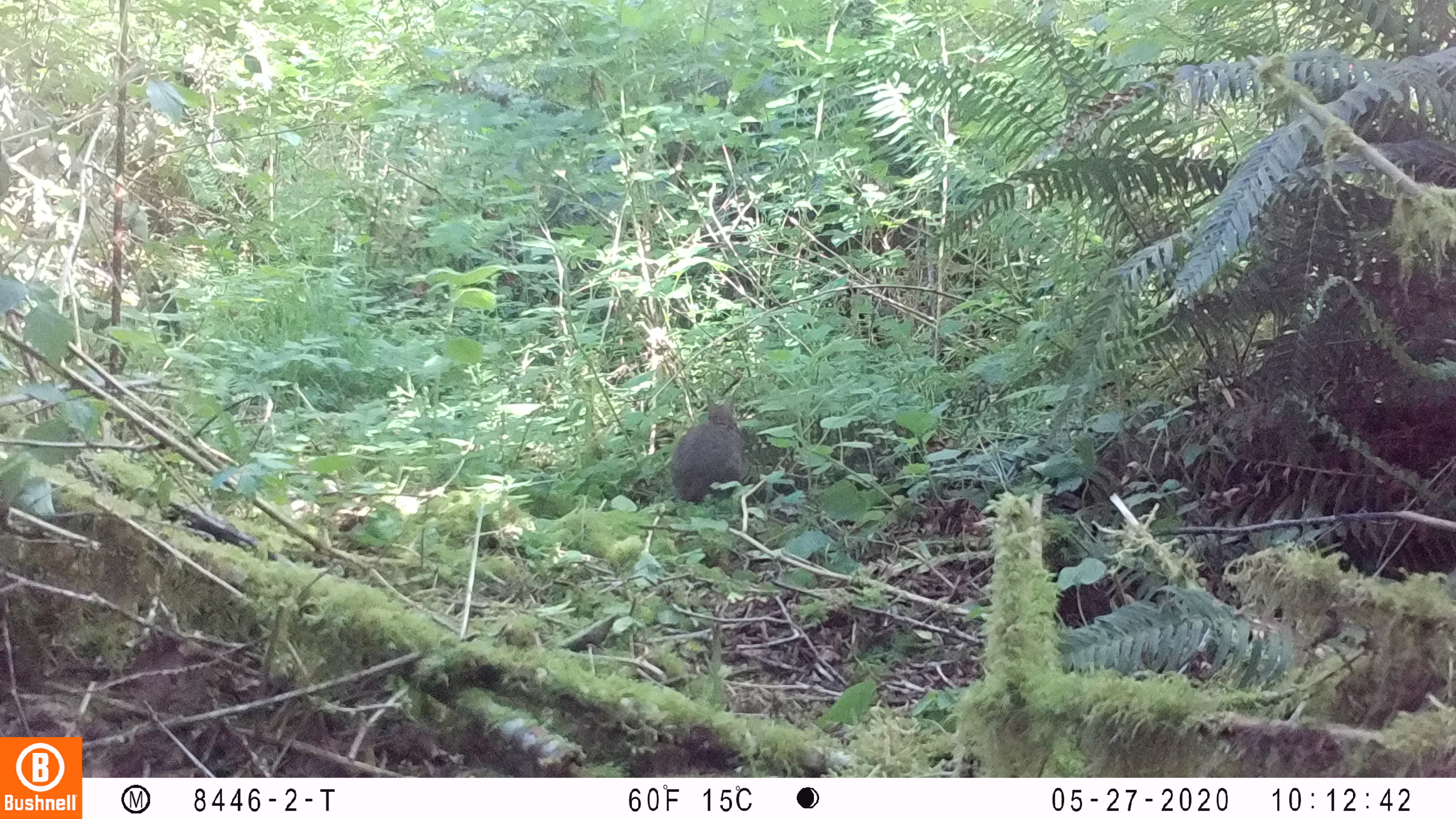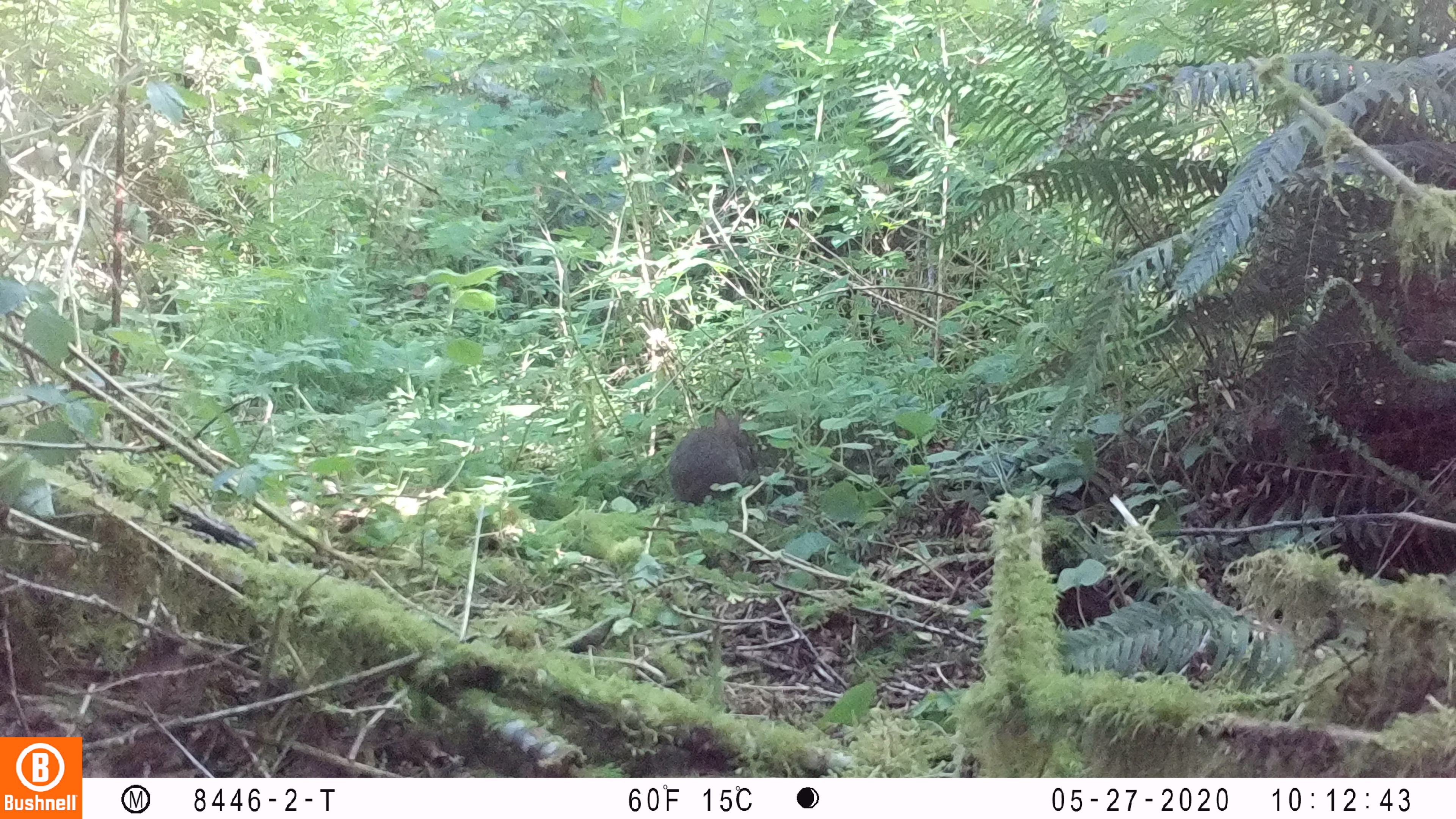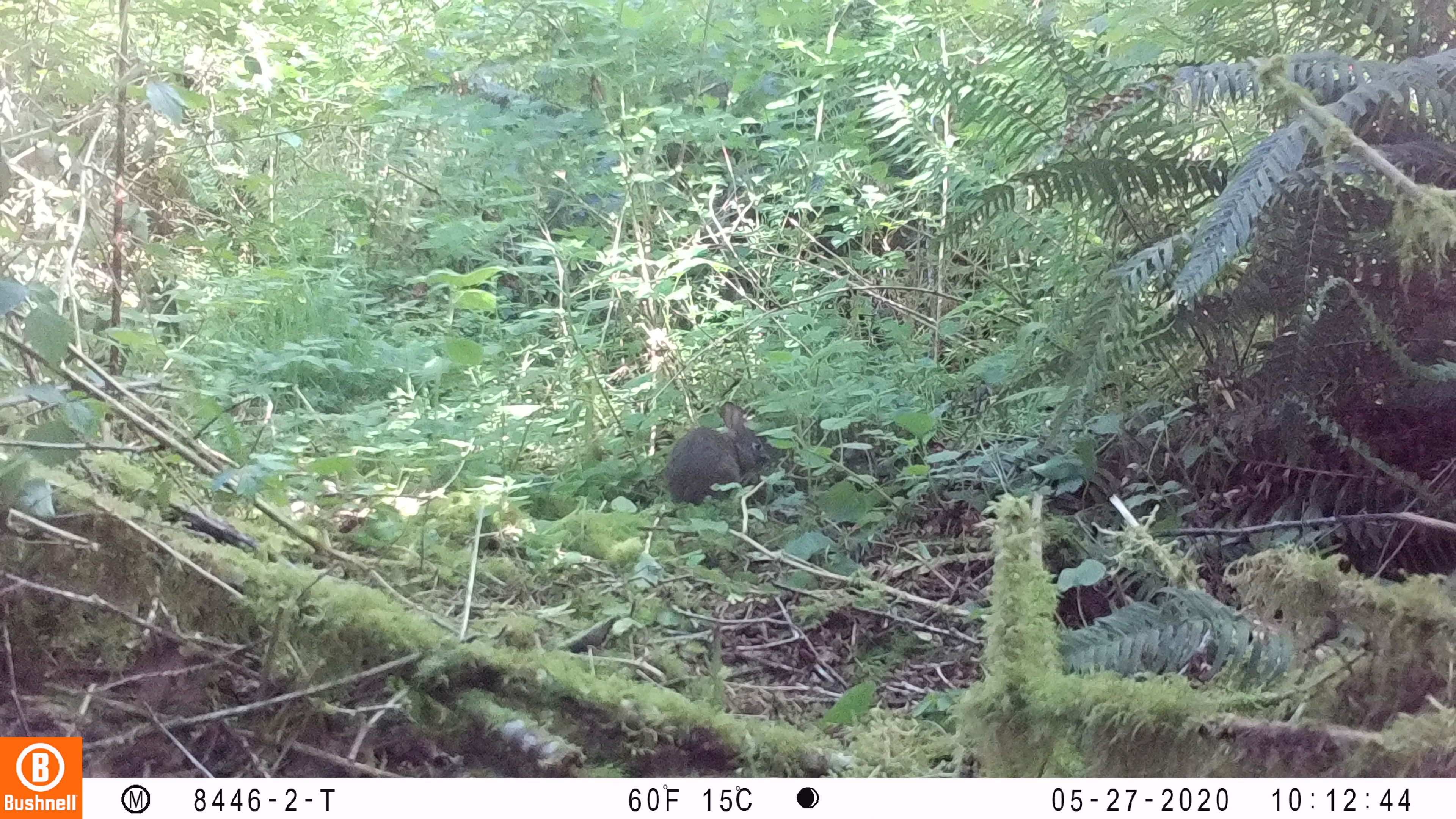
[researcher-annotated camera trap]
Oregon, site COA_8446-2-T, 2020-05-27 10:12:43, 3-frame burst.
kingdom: Animalia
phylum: Chordata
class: Mammalia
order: Lagomorpha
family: Leporidae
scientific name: Leporidae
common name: hares and rabbits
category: leporidae family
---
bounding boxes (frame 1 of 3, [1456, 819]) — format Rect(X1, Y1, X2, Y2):
leporidae family: Rect(669, 390, 747, 503)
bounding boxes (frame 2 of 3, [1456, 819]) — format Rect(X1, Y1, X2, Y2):
leporidae family: Rect(664, 403, 761, 507)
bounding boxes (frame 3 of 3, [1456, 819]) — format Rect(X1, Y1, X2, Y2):
leporidae family: Rect(666, 398, 771, 509)